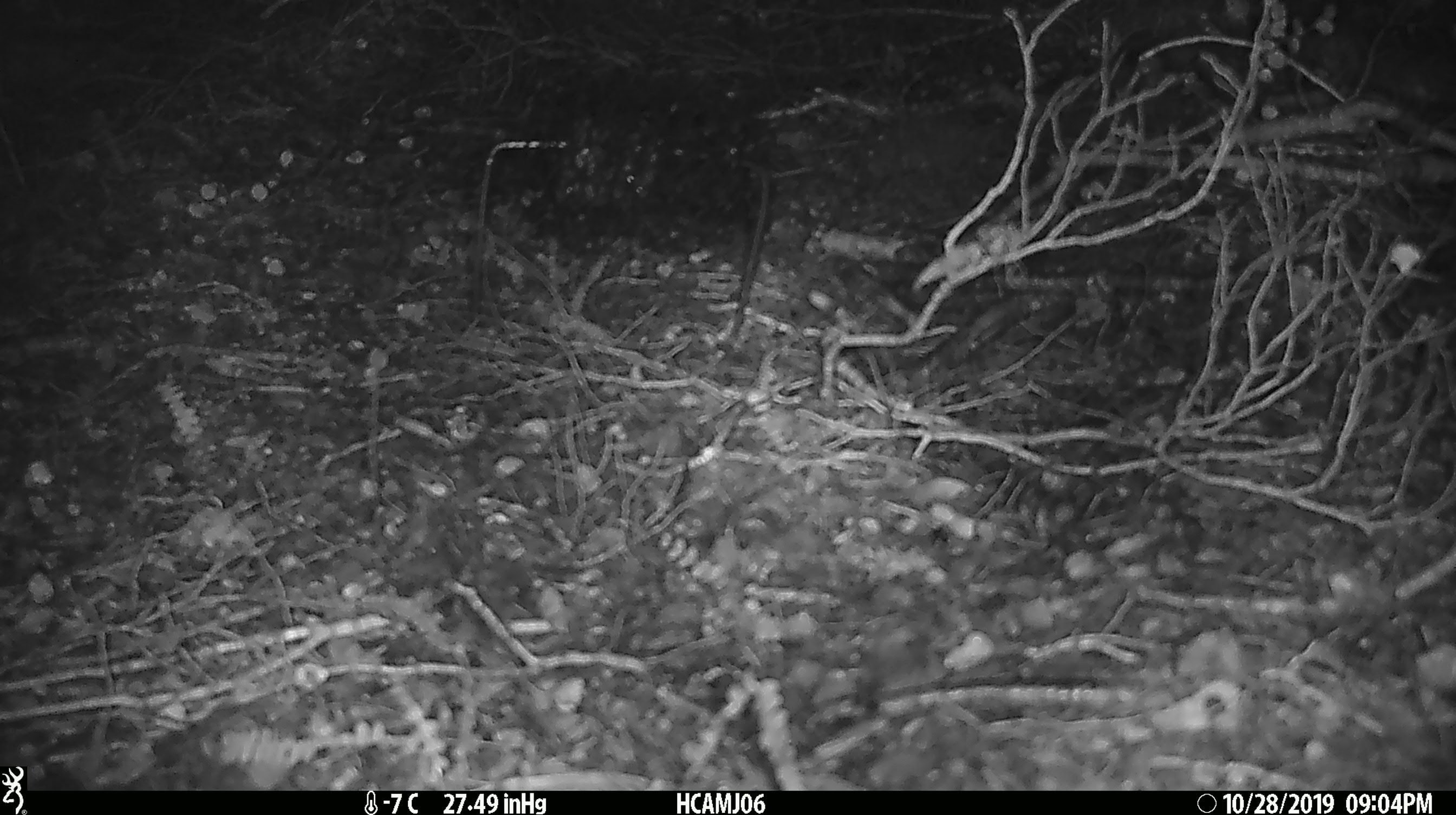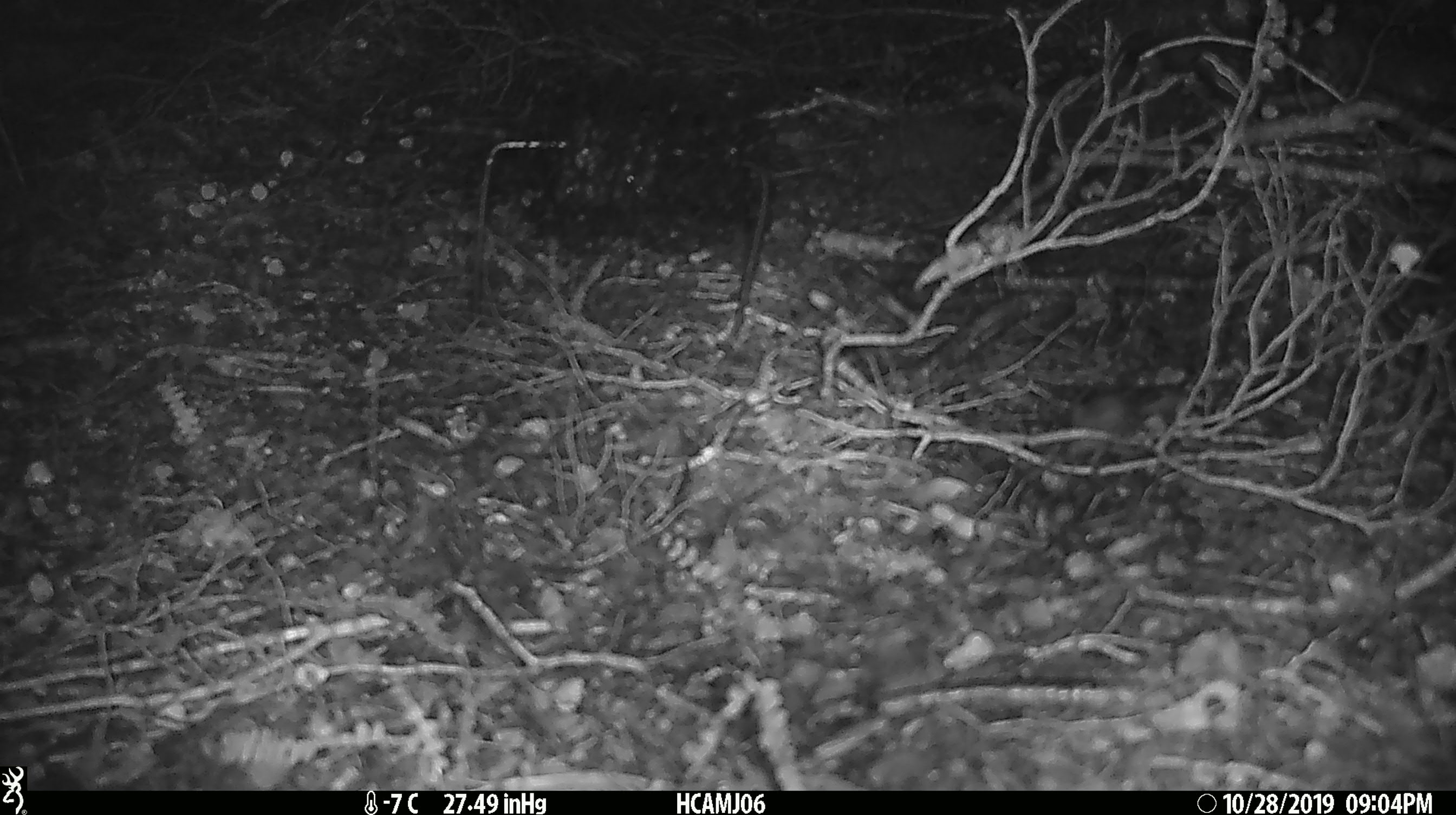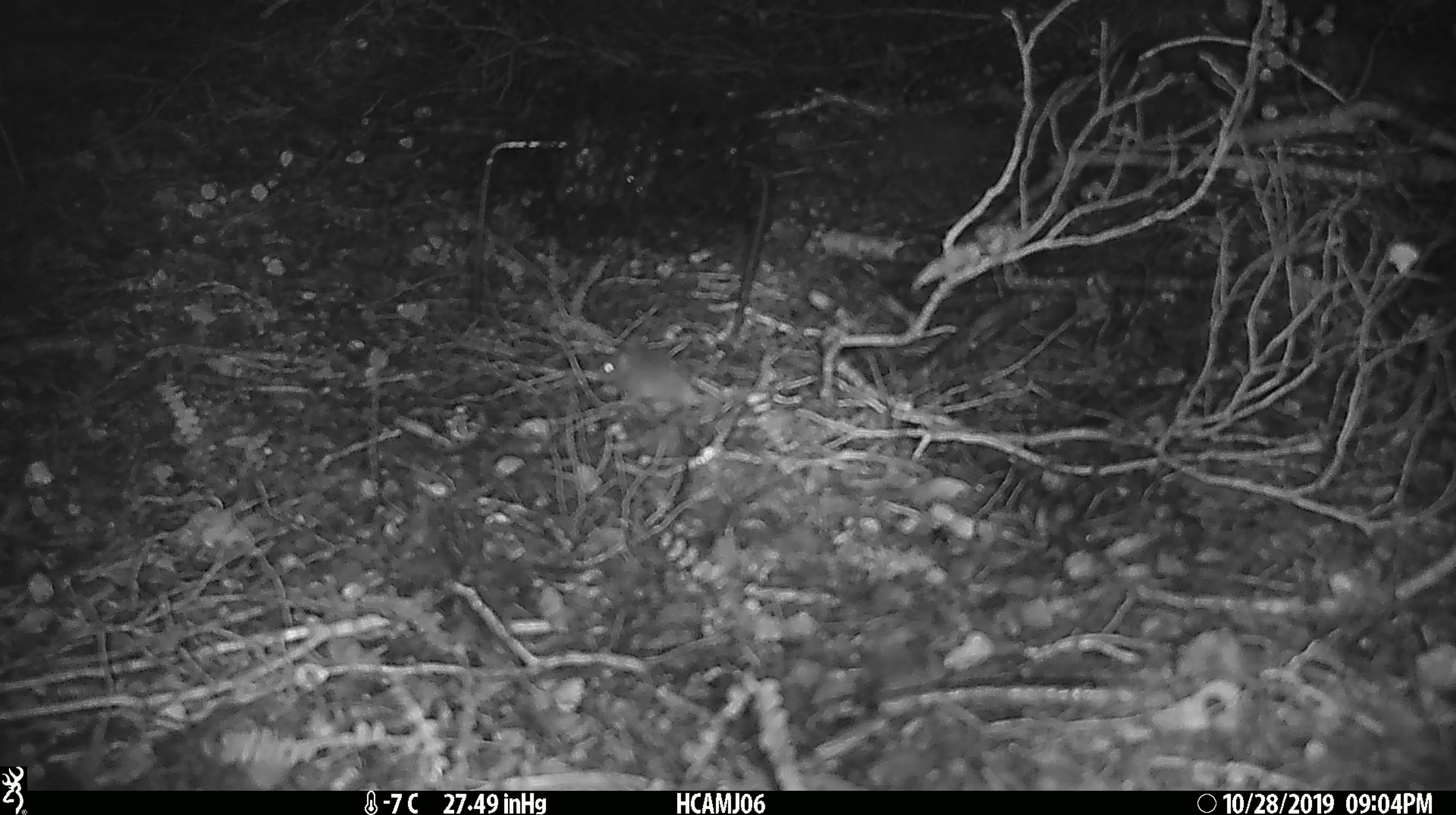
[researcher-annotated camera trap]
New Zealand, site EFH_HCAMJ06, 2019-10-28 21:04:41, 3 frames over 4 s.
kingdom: Animalia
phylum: Chordata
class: Mammalia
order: Rodentia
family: Muridae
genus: Mus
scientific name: Mus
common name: mouse